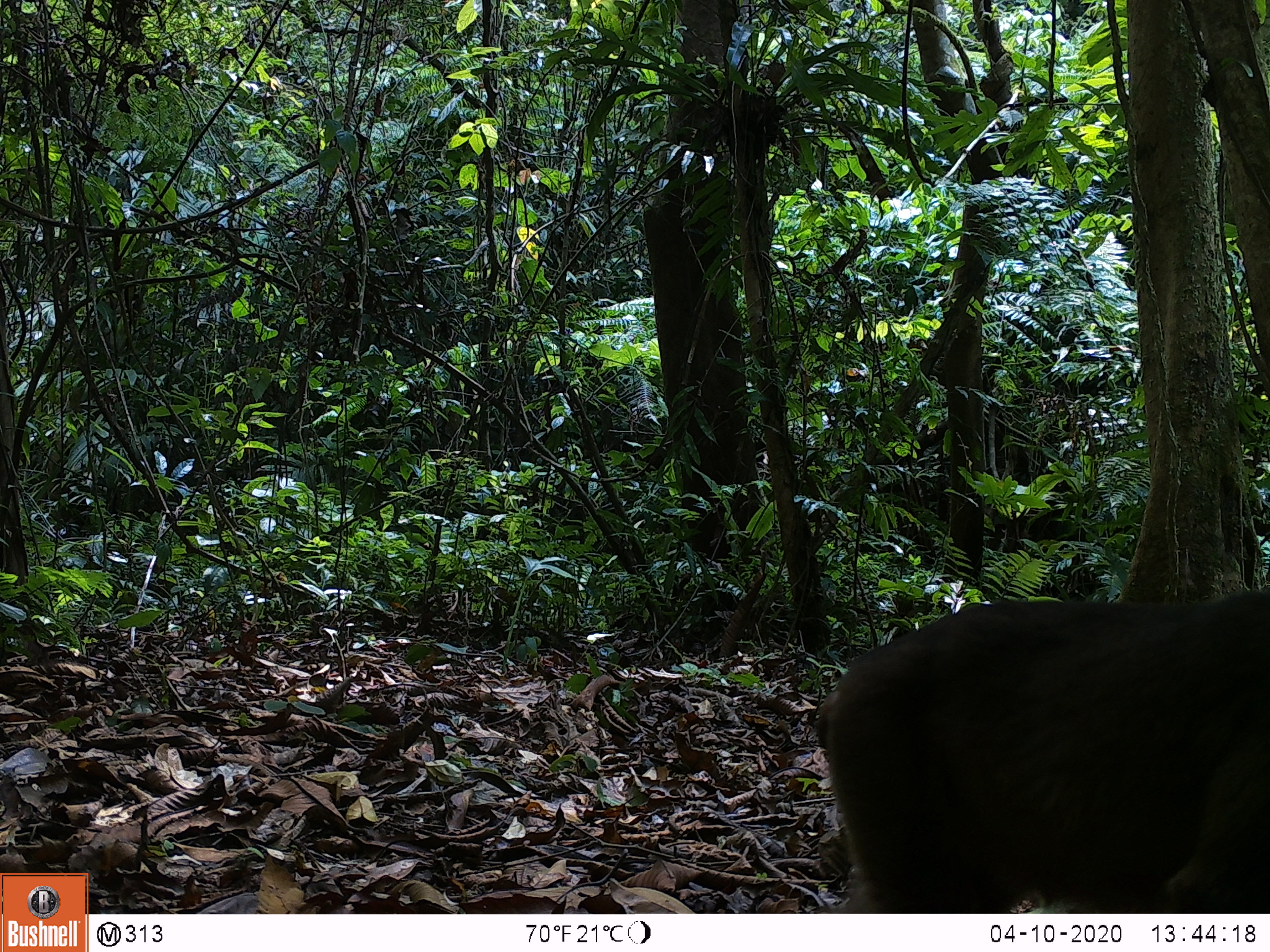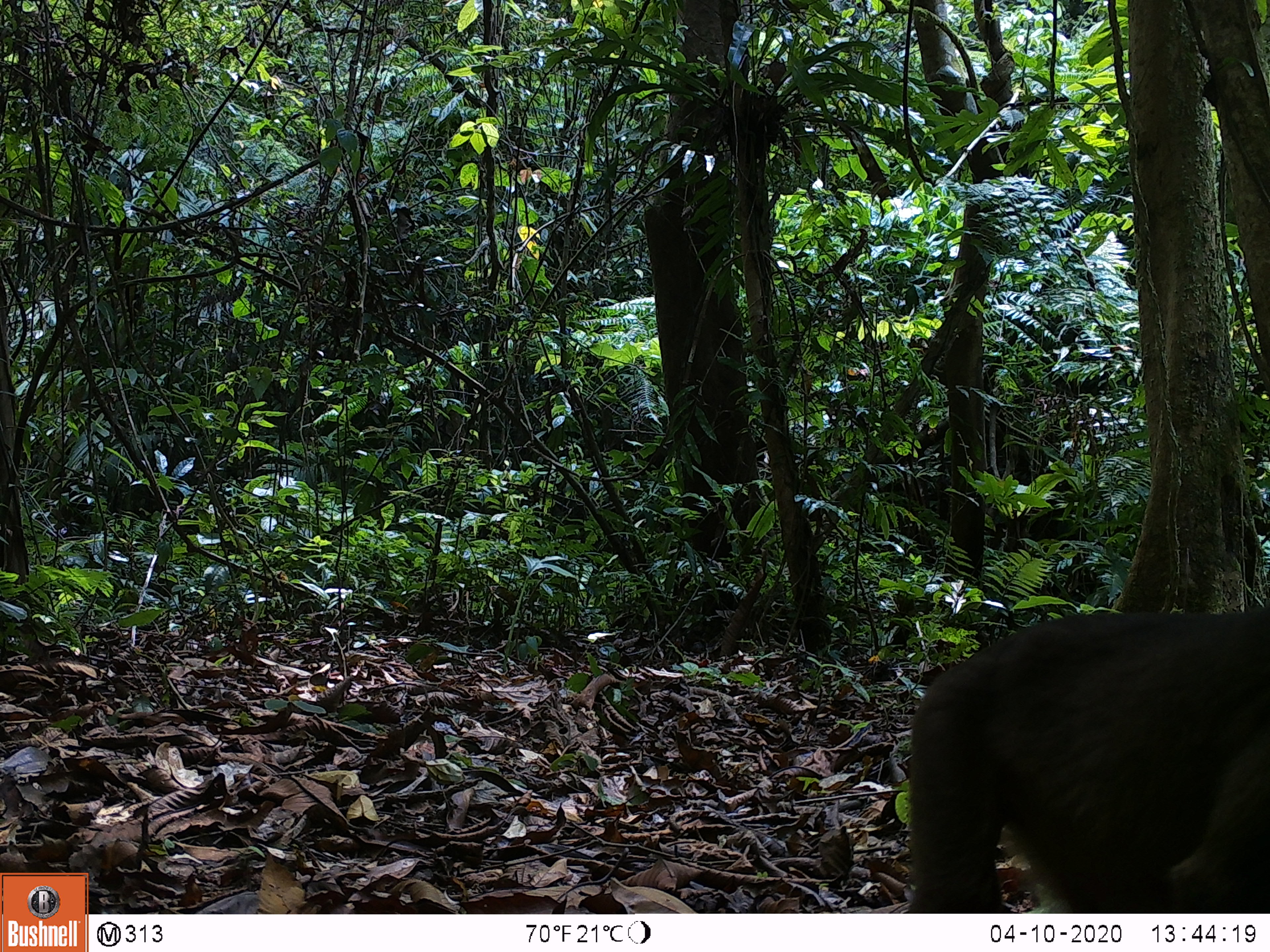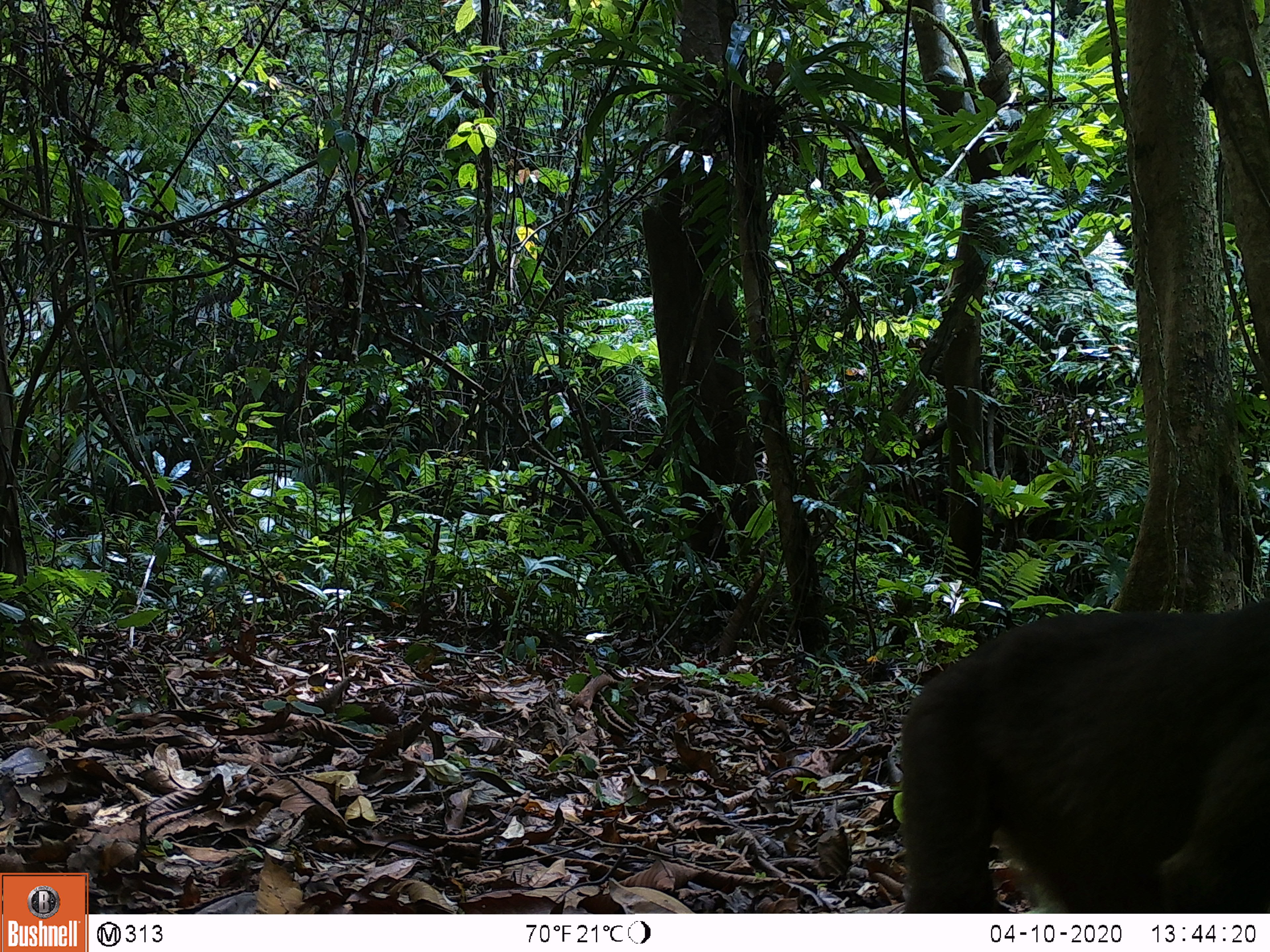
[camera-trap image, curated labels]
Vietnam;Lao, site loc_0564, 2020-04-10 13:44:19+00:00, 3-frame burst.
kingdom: Animalia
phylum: Chordata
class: Mammalia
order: Primates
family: Cercopithecidae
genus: Macaca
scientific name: Macaca arctoides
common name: stump-tailed macaque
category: stump tailed macaque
Stump tailed macaque (stump-tailed macaque) (Macaca arctoides). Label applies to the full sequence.